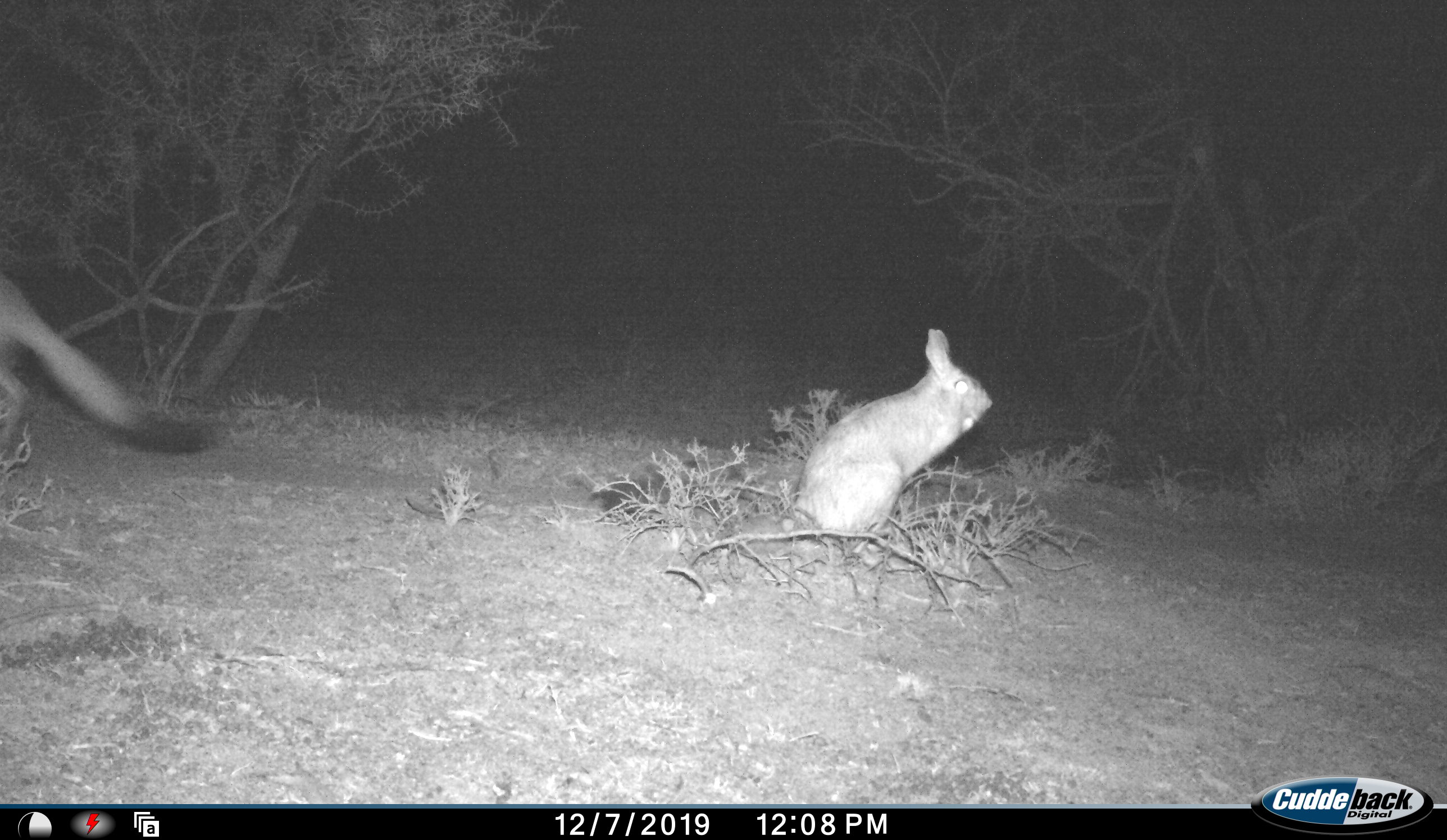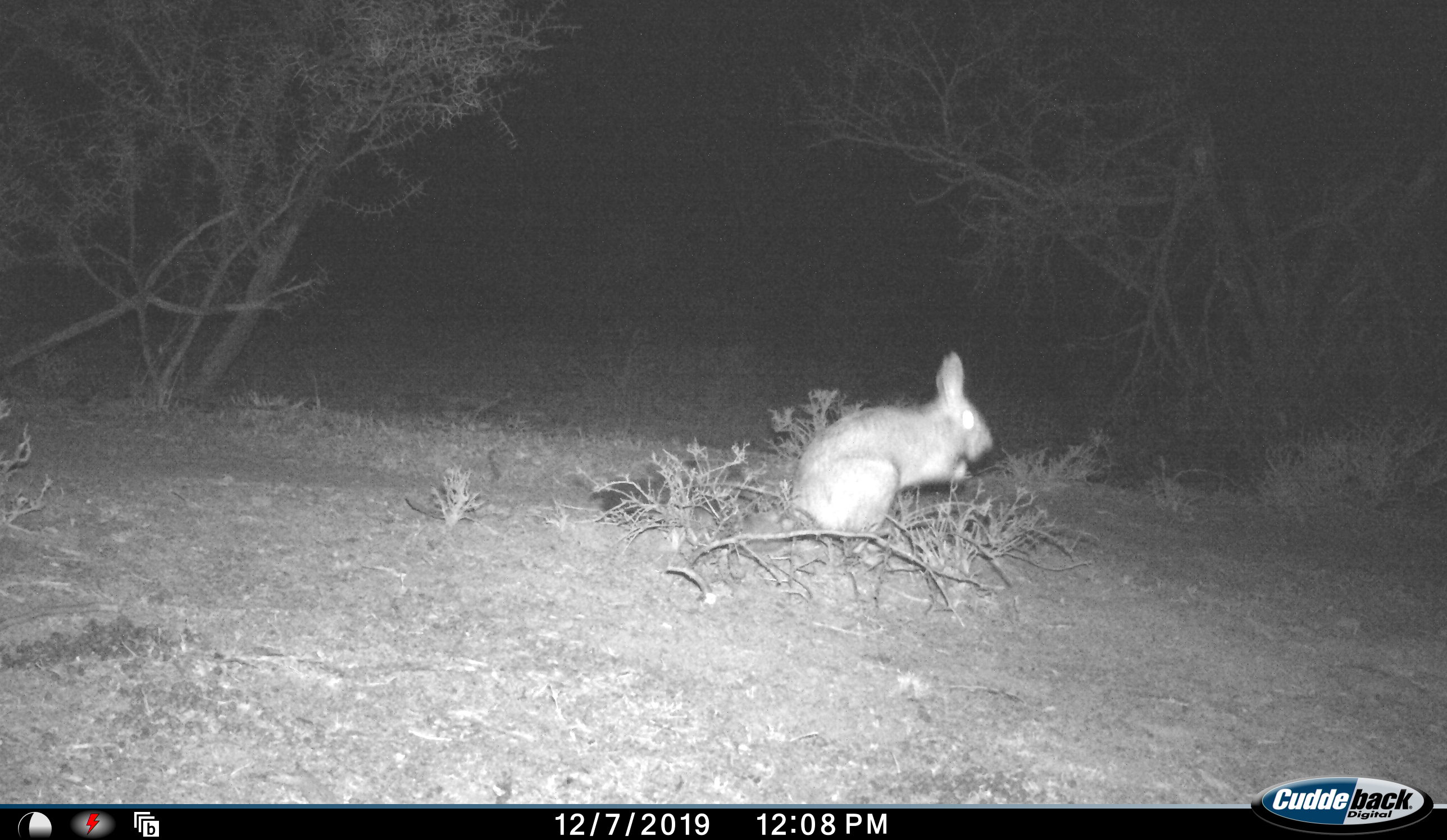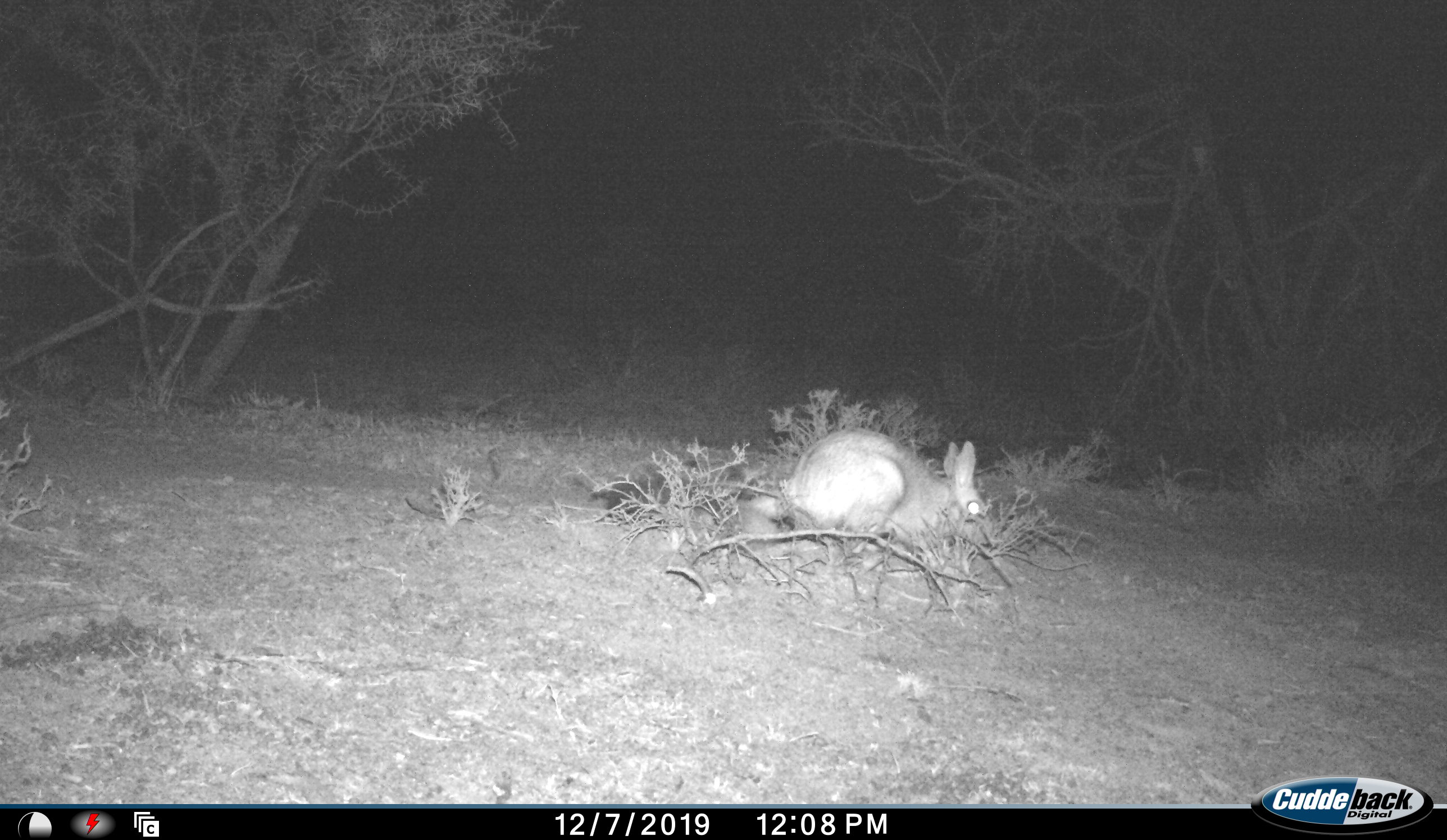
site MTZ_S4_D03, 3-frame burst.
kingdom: Animalia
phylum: Chordata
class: Mammalia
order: Rodentia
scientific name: Rodentia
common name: rodent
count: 2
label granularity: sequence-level